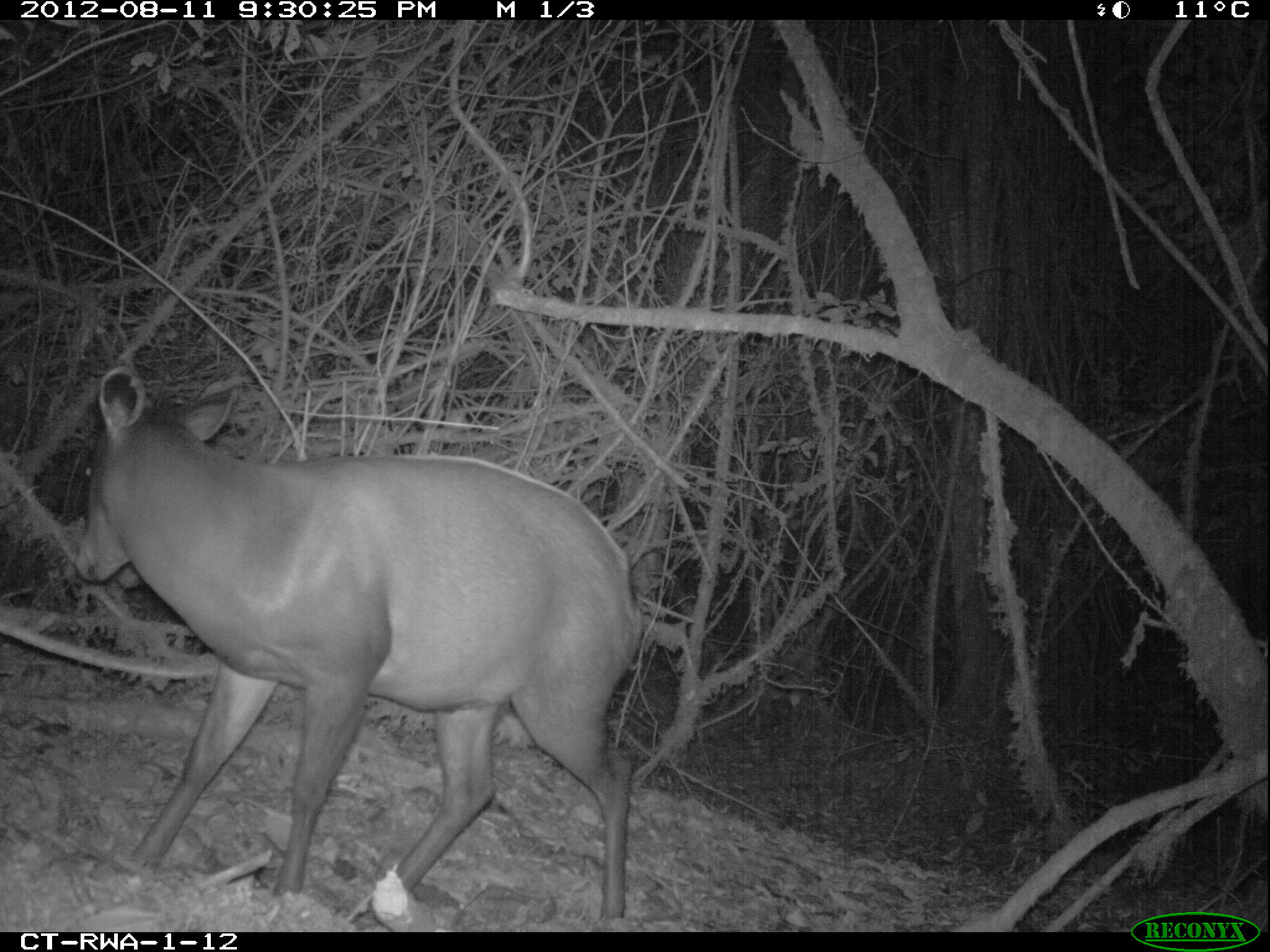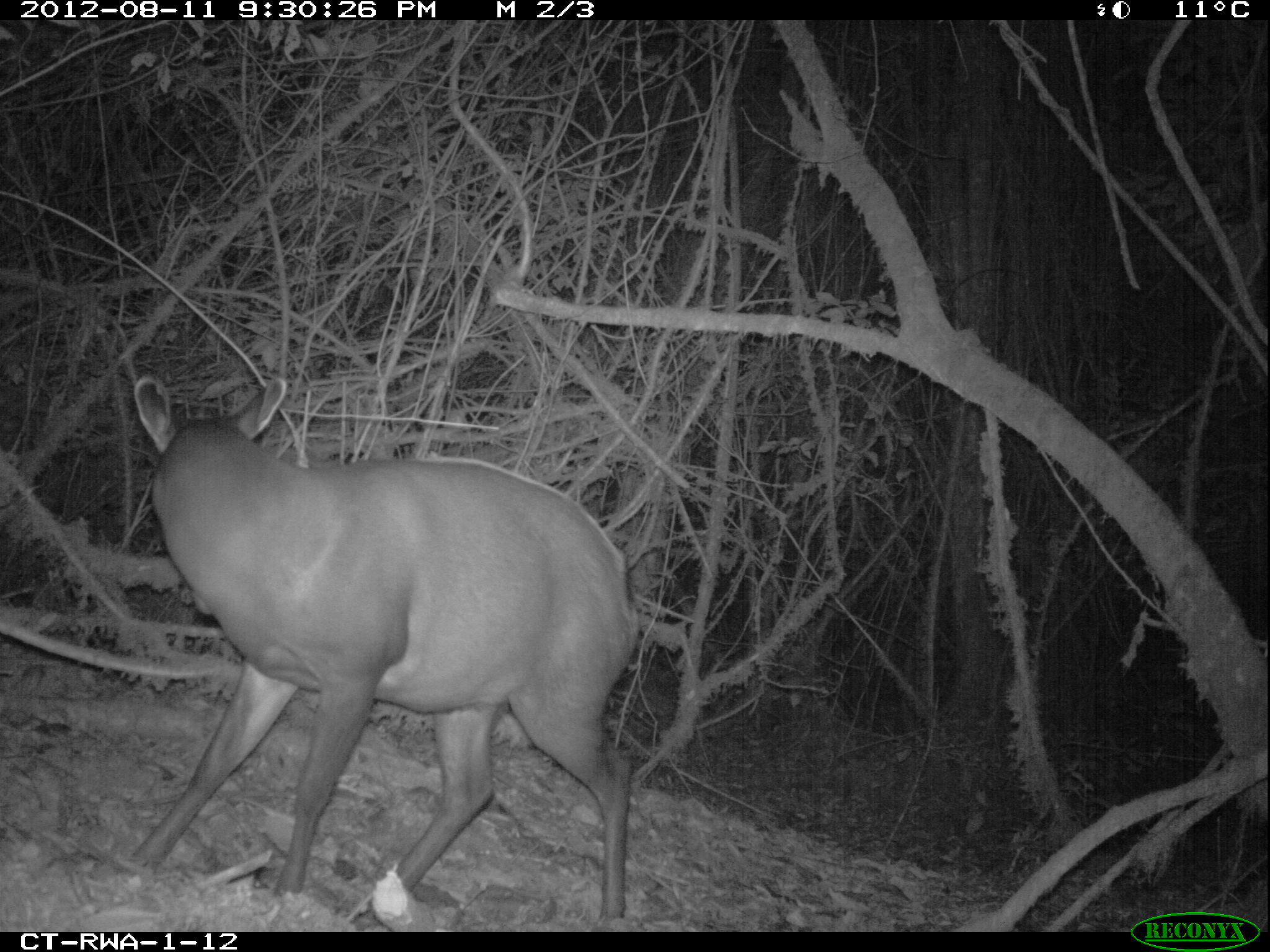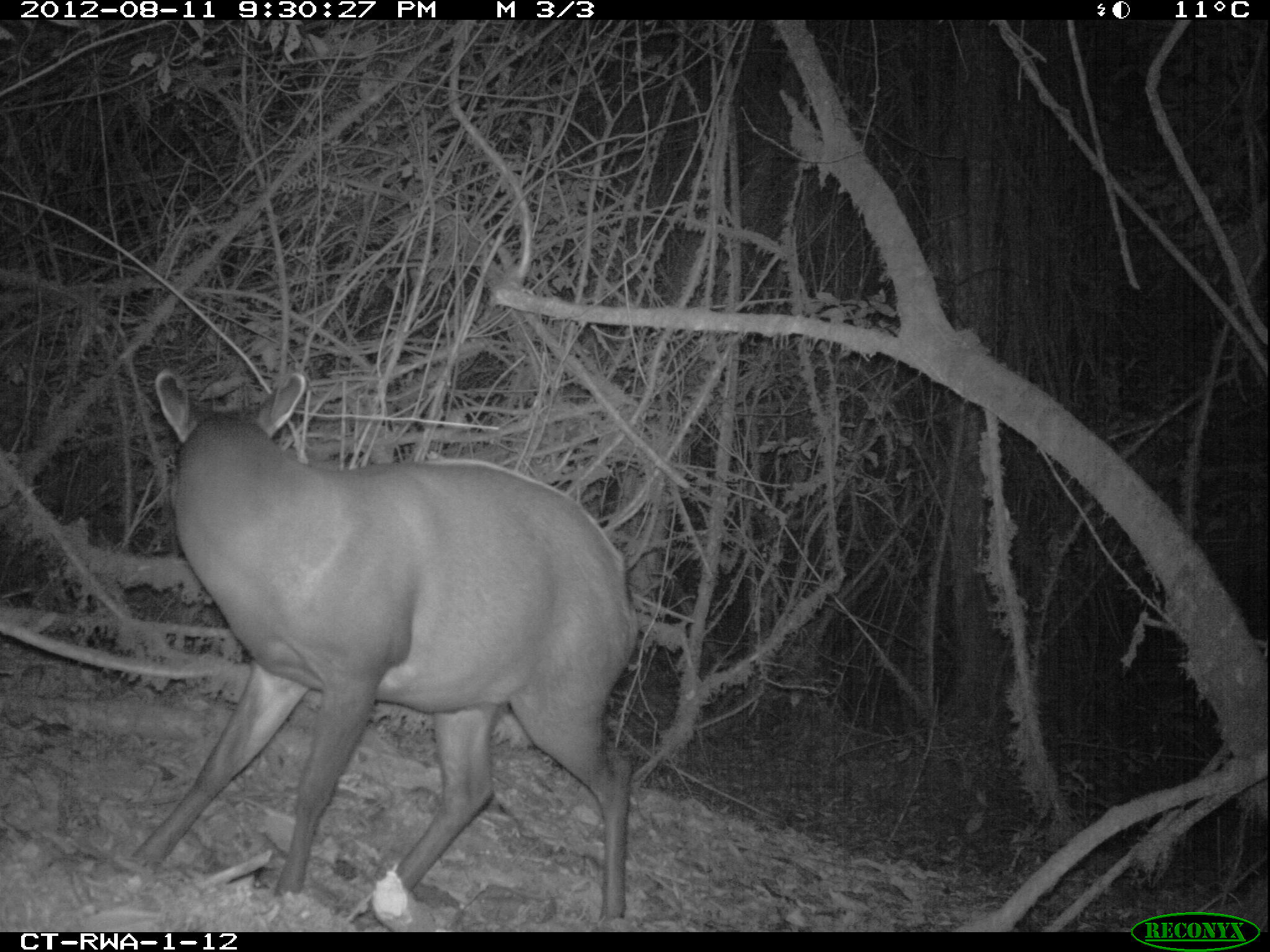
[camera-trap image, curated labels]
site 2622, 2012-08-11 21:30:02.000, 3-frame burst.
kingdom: Animalia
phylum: Chordata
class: Mammalia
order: Artiodactyla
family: Bovidae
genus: Cephalophus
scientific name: Cephalophus silvicultor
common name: light-backed duiker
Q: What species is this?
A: Cephalophus silvicultor (light-backed duiker).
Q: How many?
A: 1.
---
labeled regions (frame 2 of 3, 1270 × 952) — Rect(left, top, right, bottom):
cephalophus silvicultor: Rect(125, 373, 639, 916)